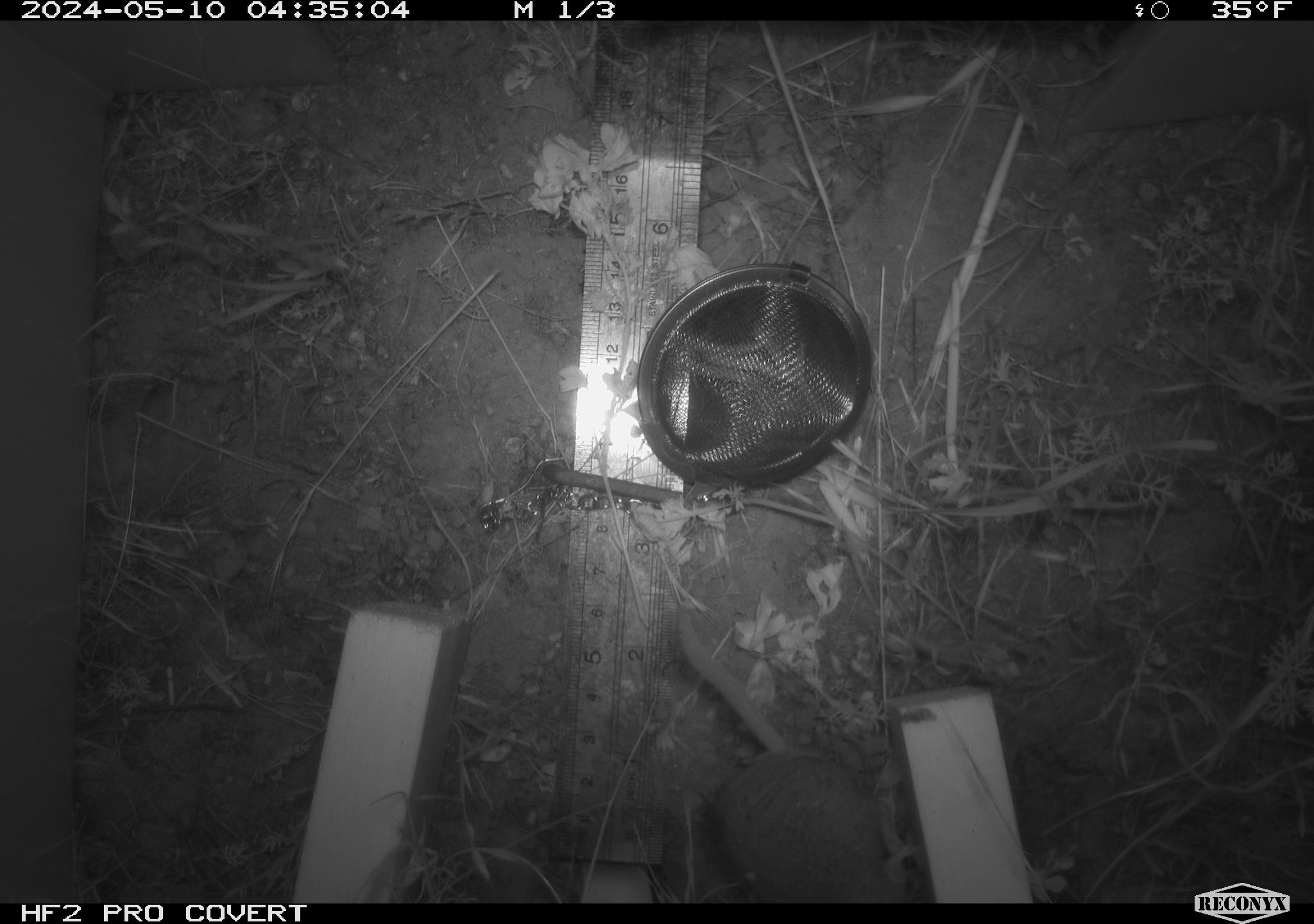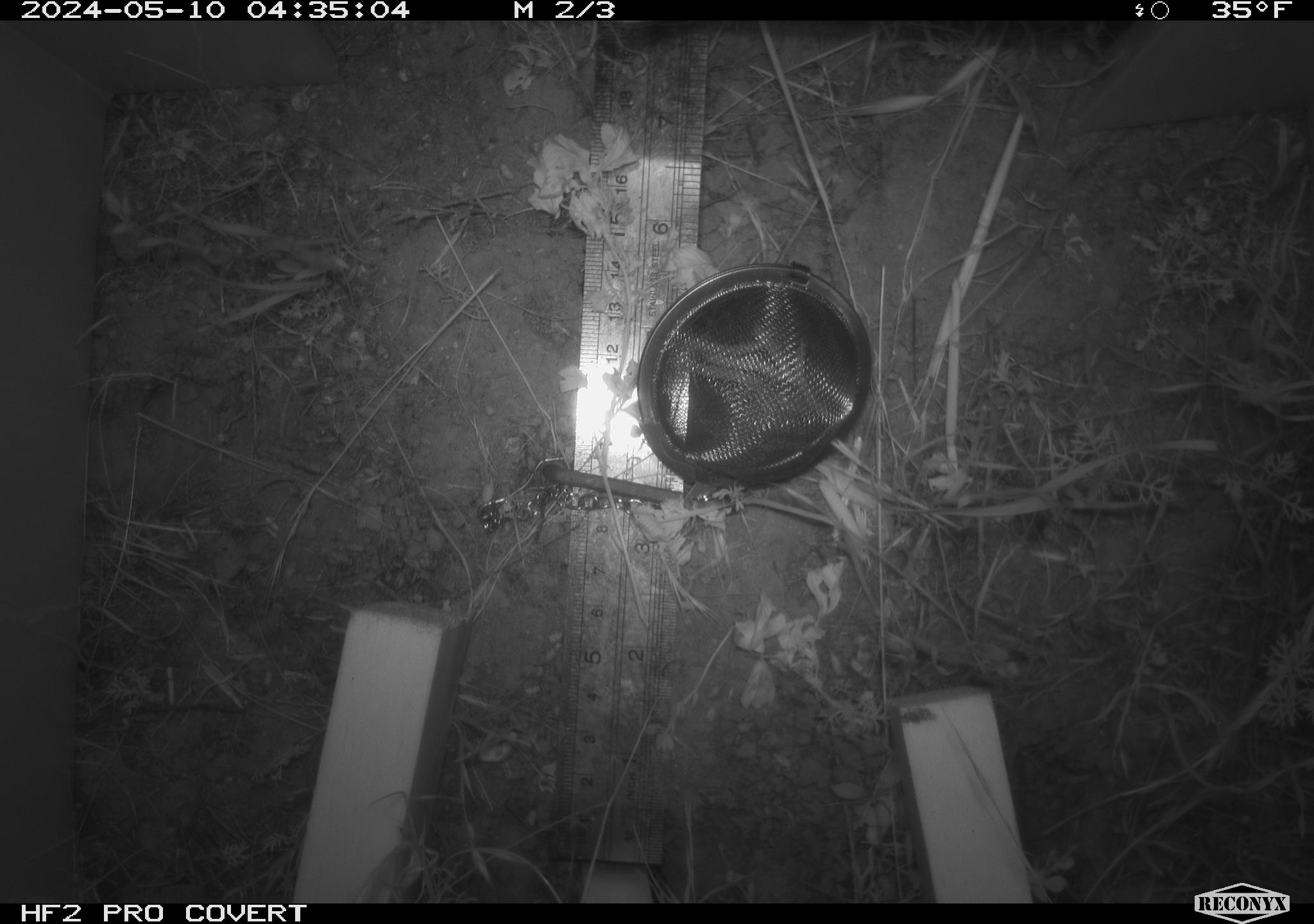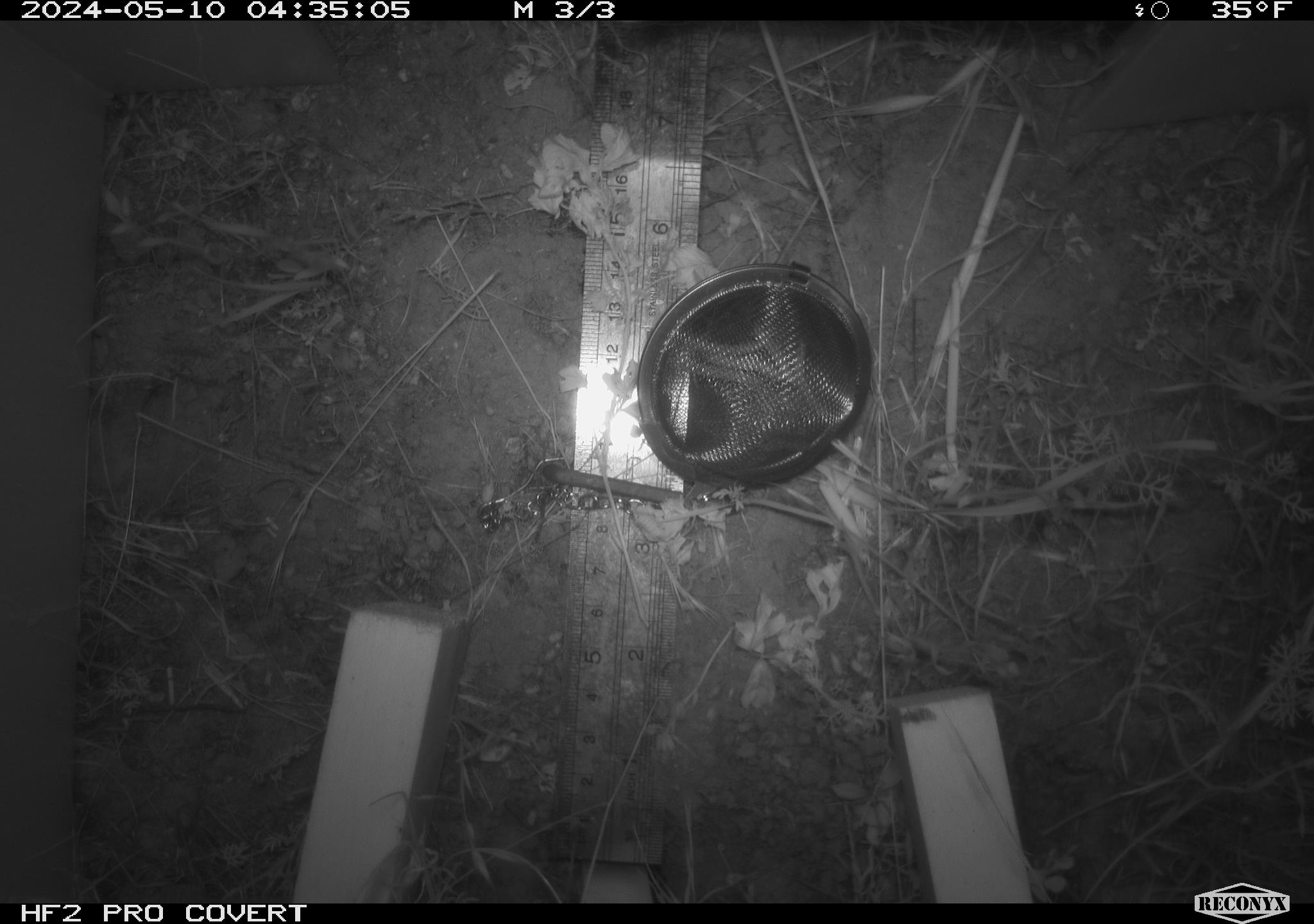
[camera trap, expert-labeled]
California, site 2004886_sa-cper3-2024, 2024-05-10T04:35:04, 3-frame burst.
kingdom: Animalia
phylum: Chordata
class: Mammalia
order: Rodentia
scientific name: Rodentia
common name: rodent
Rodent (Rodentia).